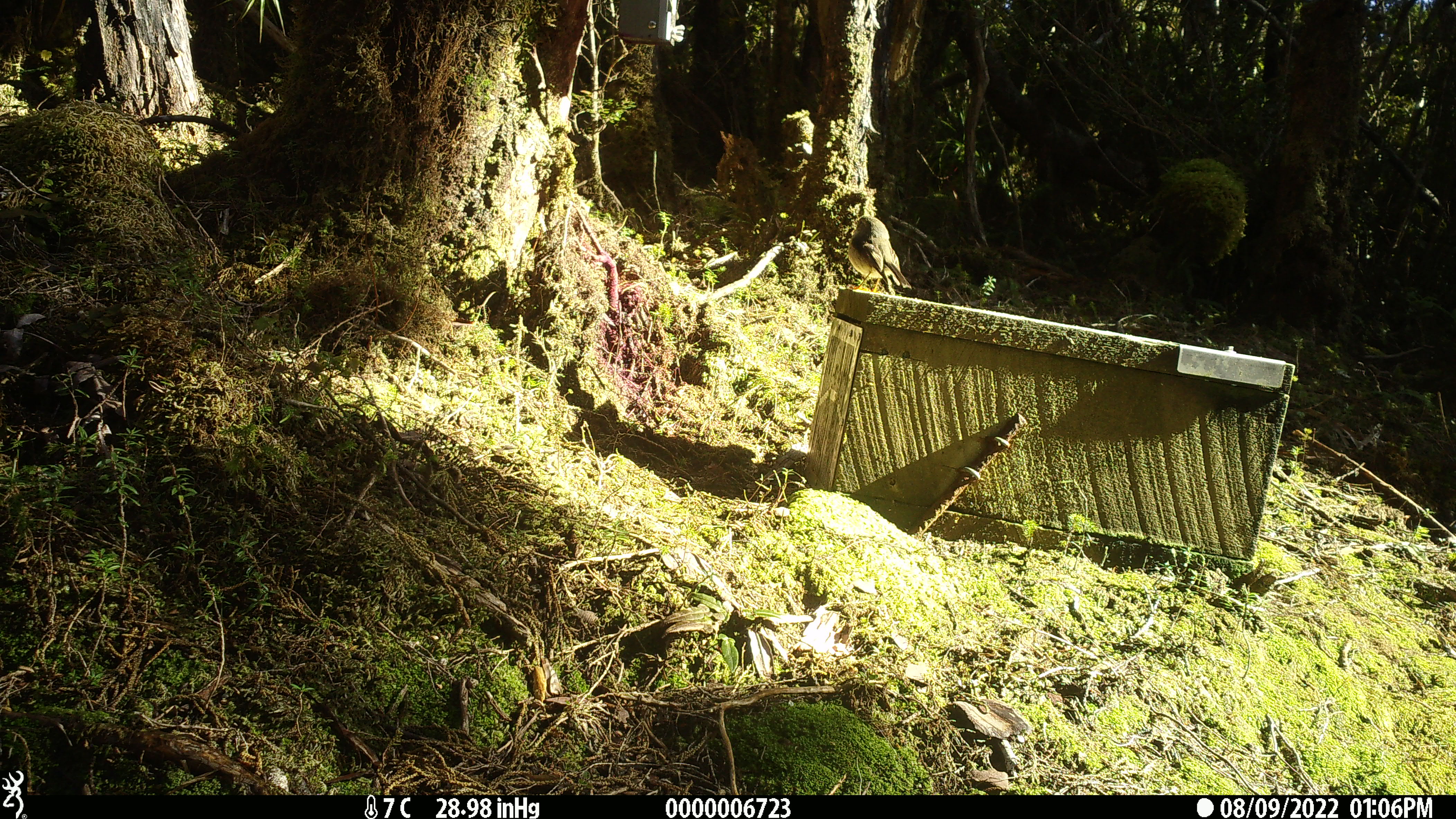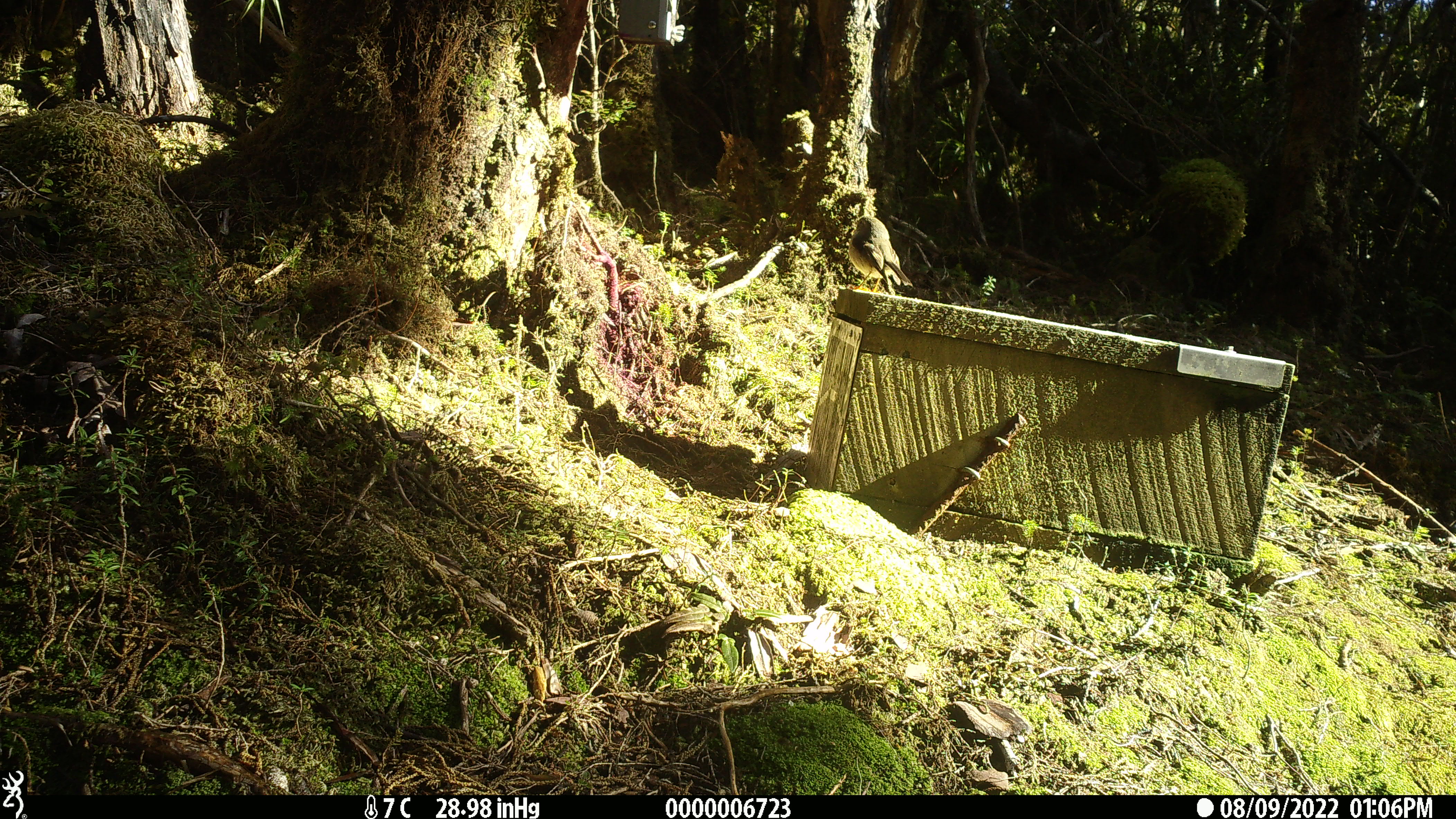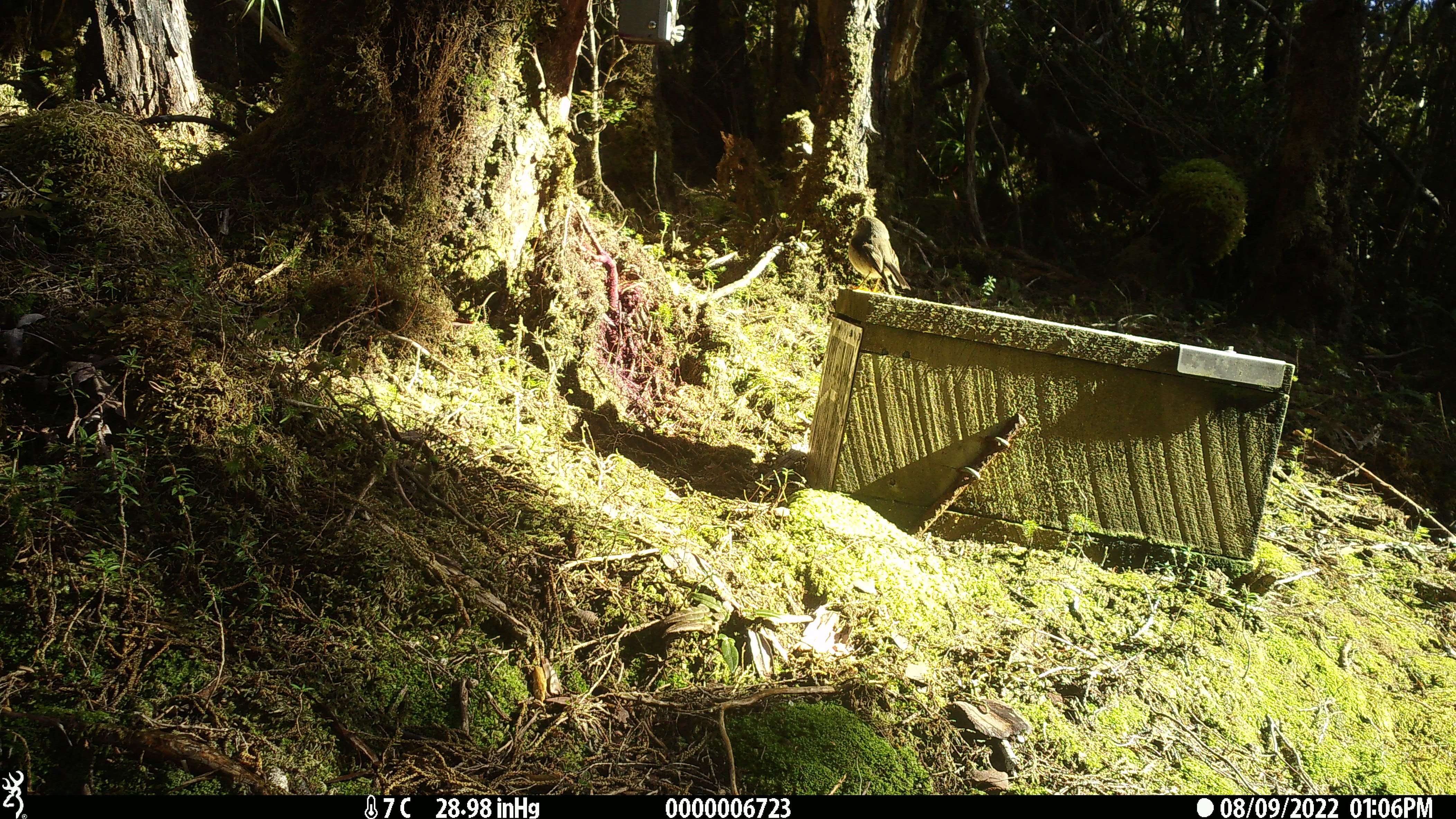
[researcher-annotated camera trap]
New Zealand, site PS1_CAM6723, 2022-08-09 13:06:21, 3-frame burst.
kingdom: Animalia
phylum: Chordata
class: Aves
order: Passeriformes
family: Petroicidae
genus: Petroica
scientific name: Petroica macrocephala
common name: tomtit